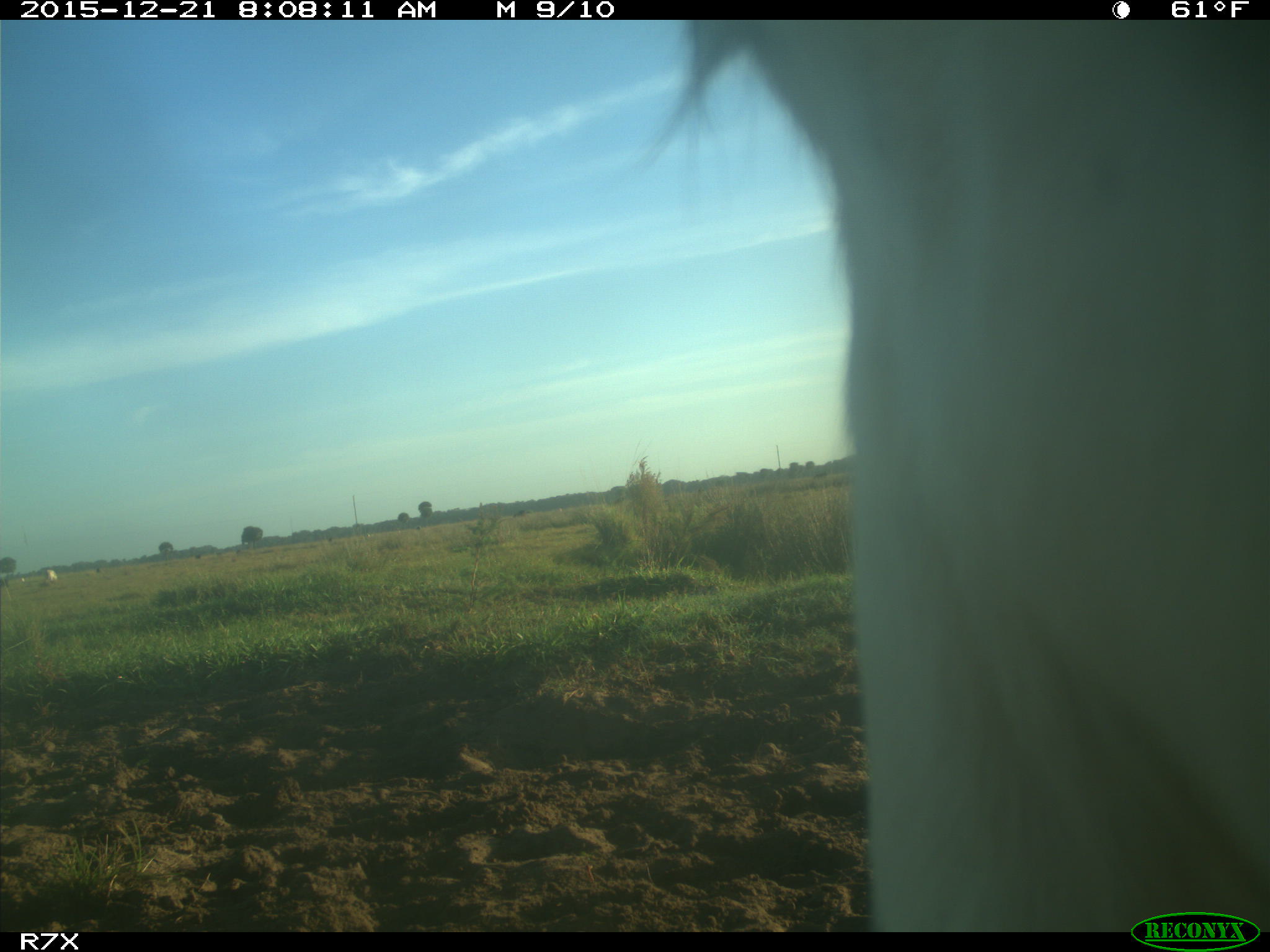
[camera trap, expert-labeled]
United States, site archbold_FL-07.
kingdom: Animalia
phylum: Chordata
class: Mammalia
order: Artiodactyla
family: Bovidae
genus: Bos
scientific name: Bos taurus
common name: domestic cow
Bos taurus (domestic cow).